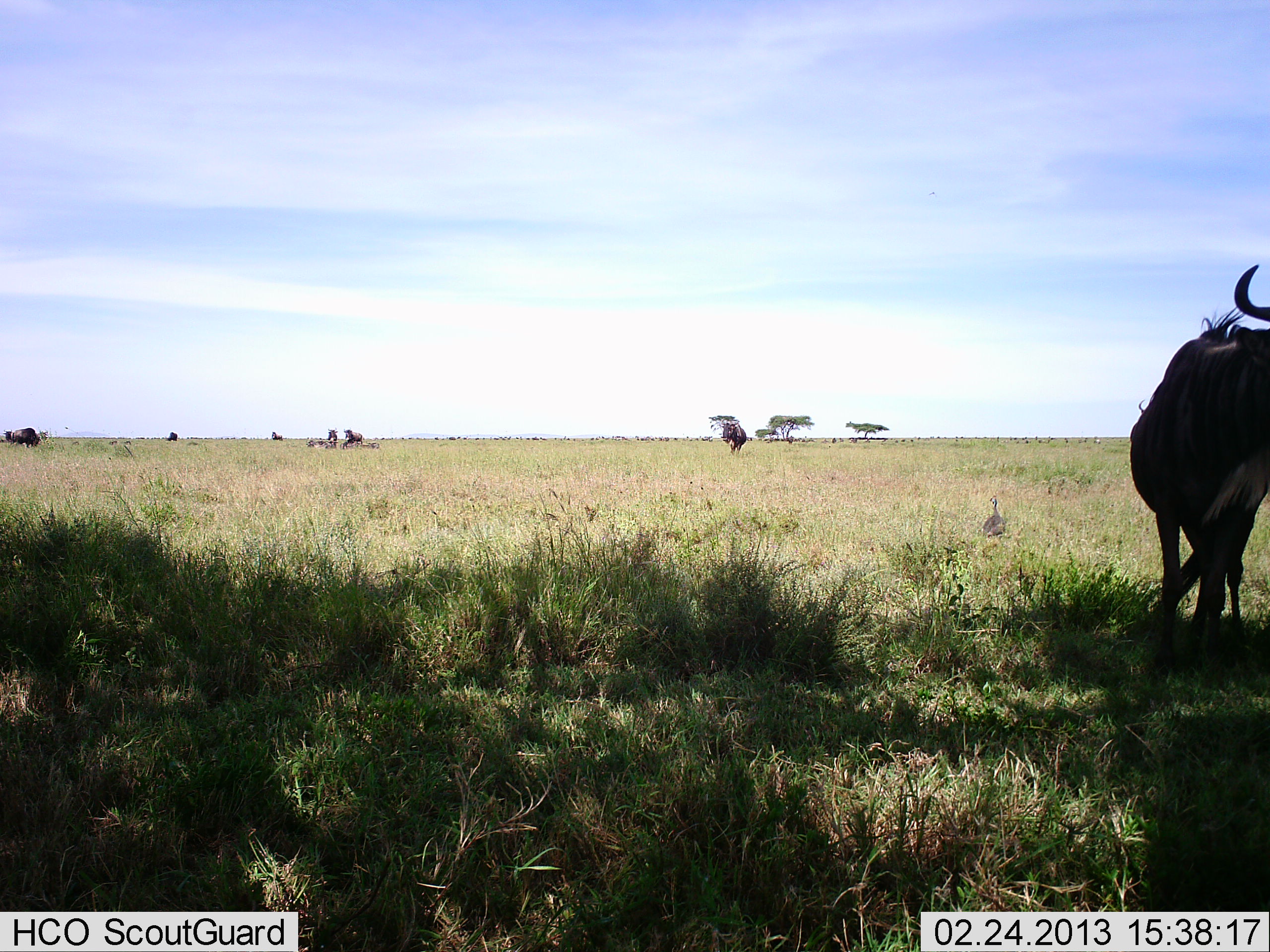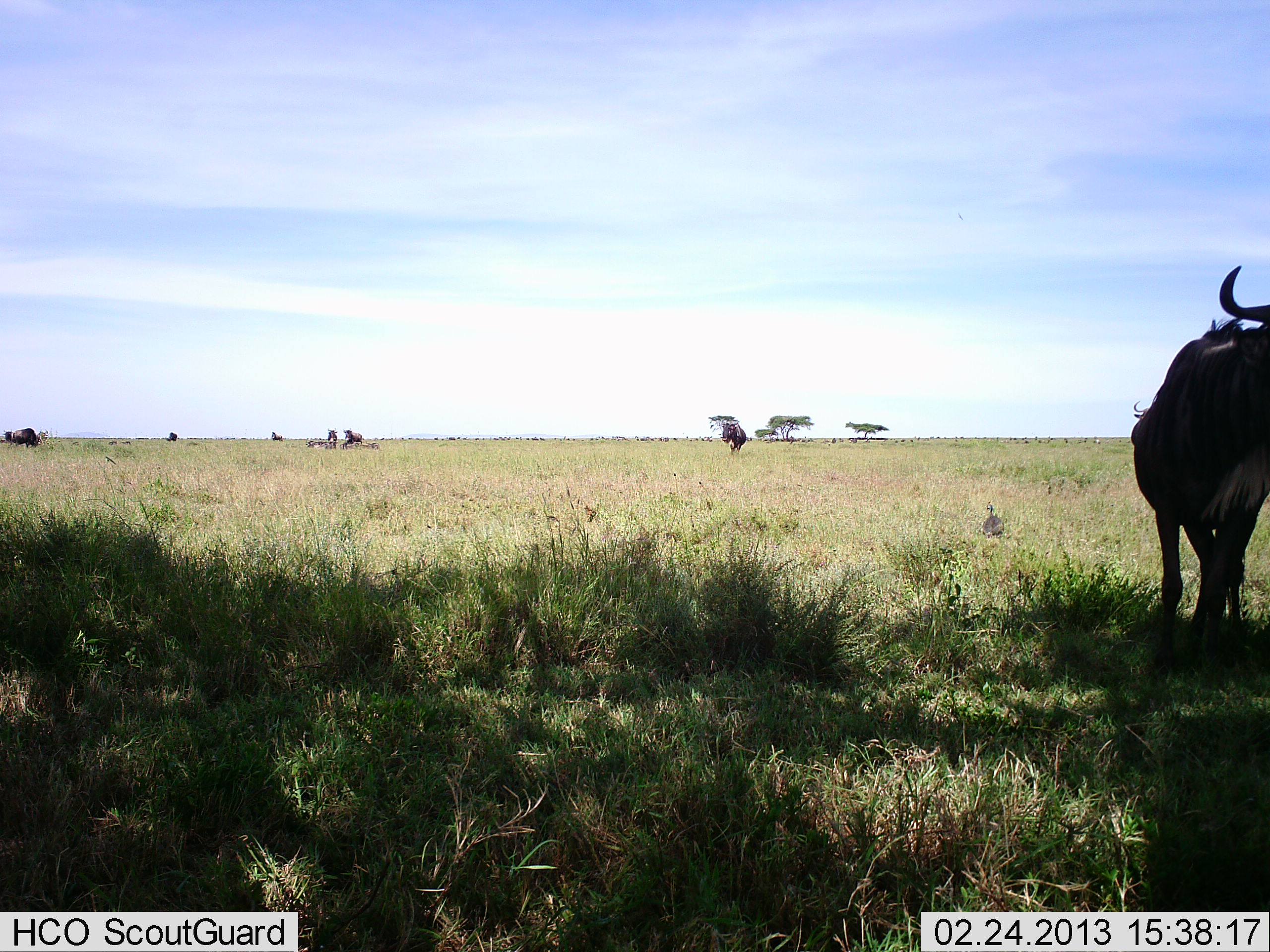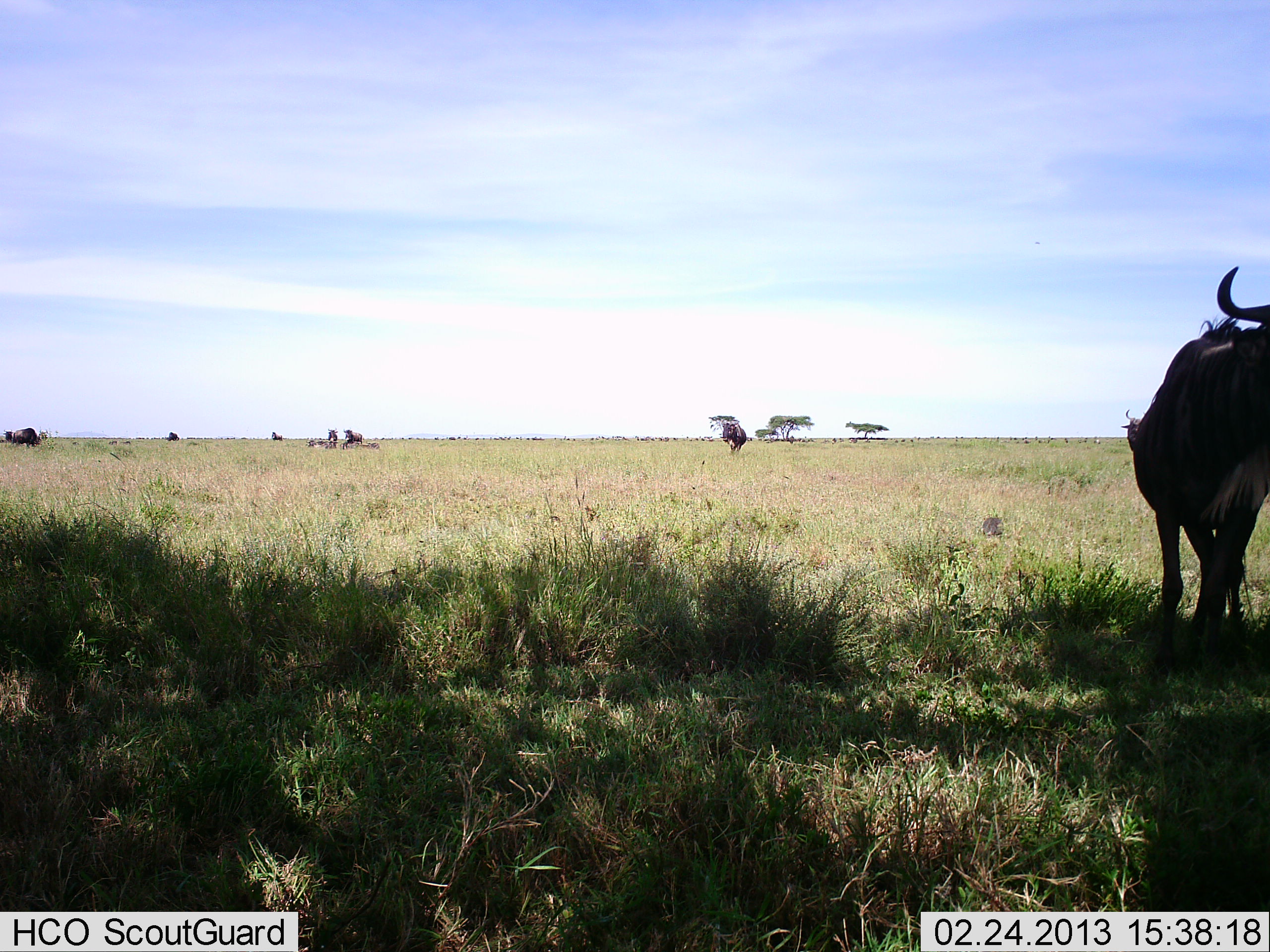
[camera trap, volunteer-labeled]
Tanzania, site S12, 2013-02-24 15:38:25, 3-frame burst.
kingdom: Animalia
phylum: Chordata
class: Mammalia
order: Artiodactyla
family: Bovidae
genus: Connochaetes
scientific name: Connochaetes taurinus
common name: blue wildebeest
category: wildebeest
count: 7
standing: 88%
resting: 20%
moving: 0%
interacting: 0%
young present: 0%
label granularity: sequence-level